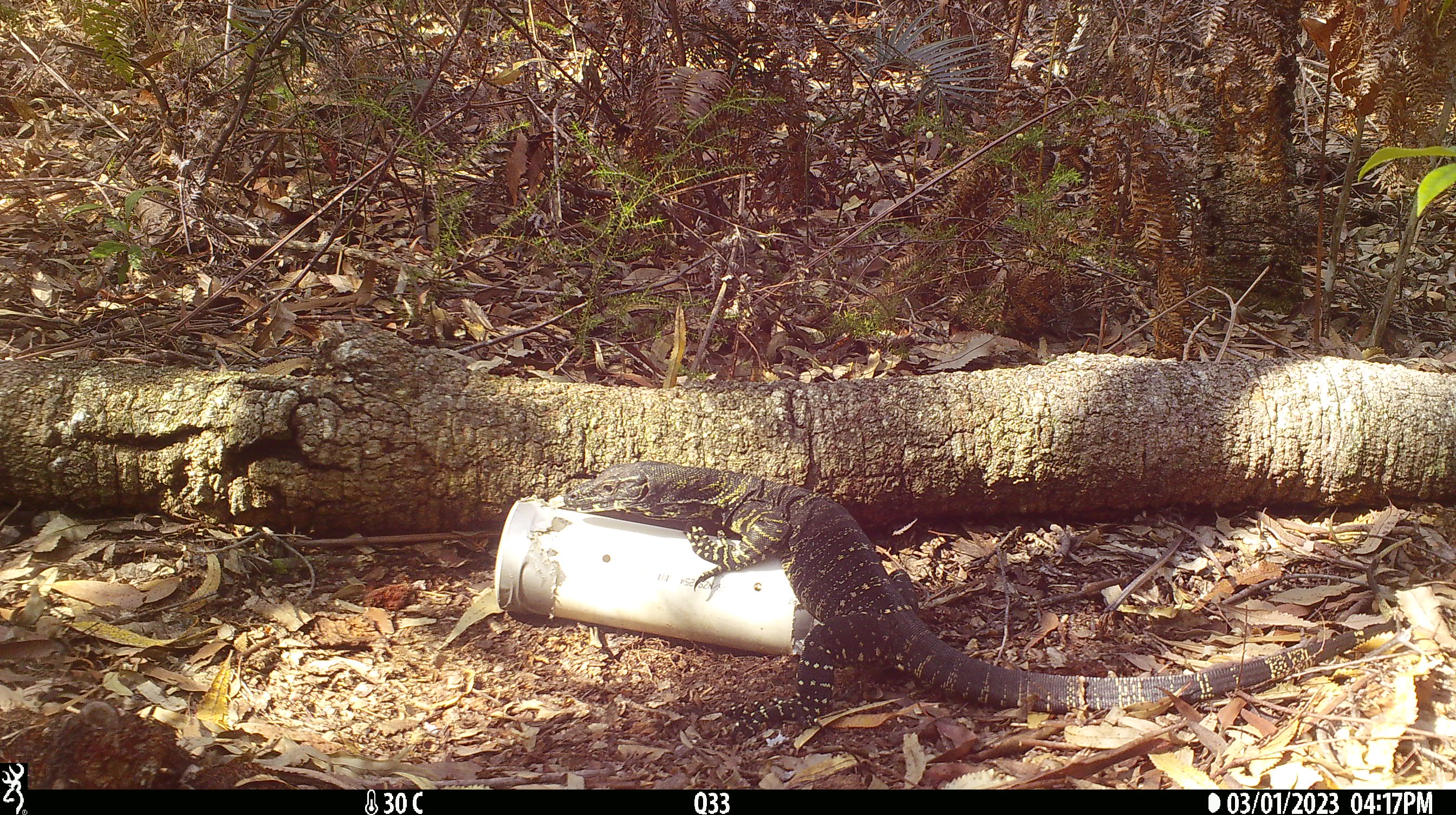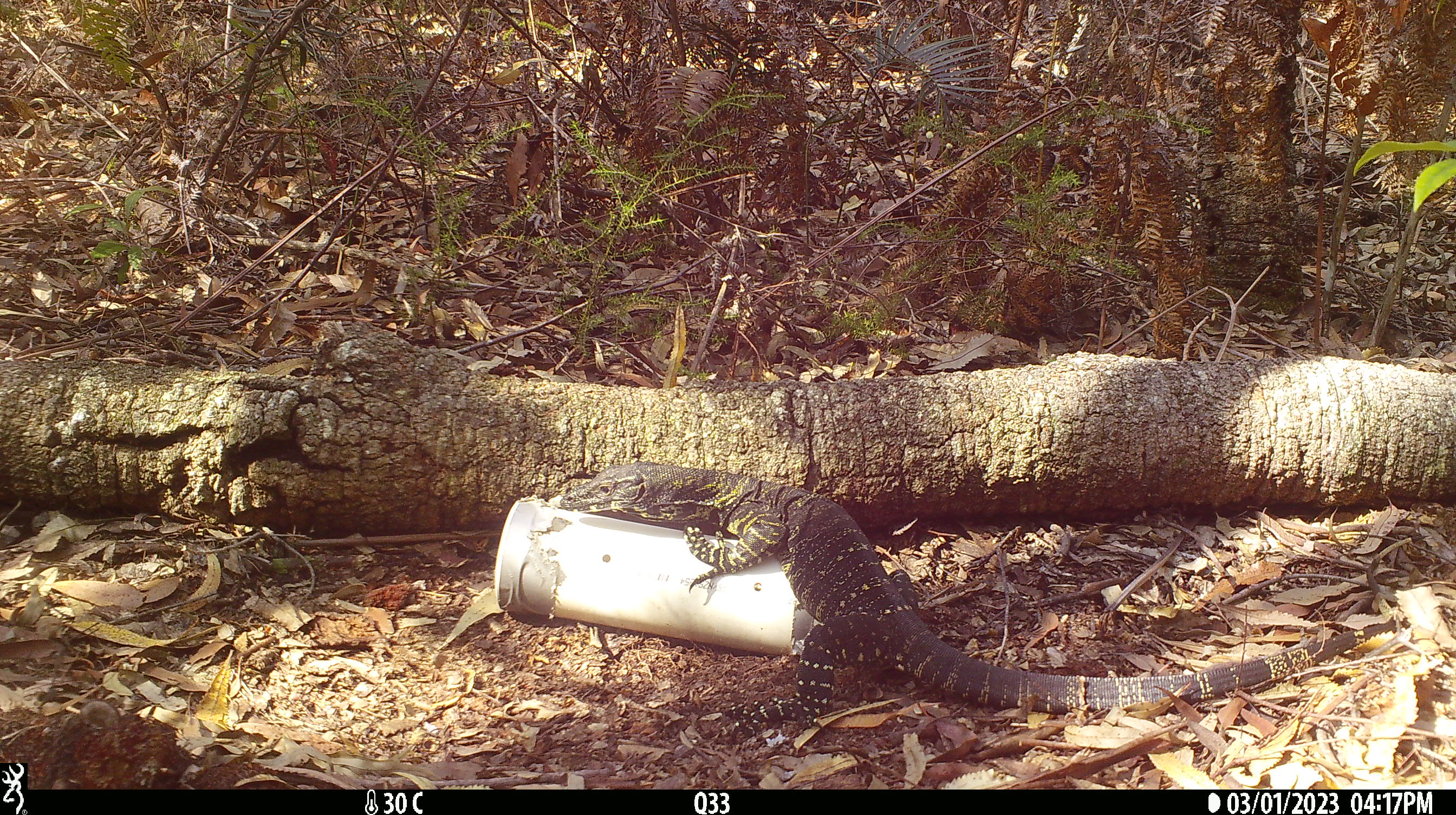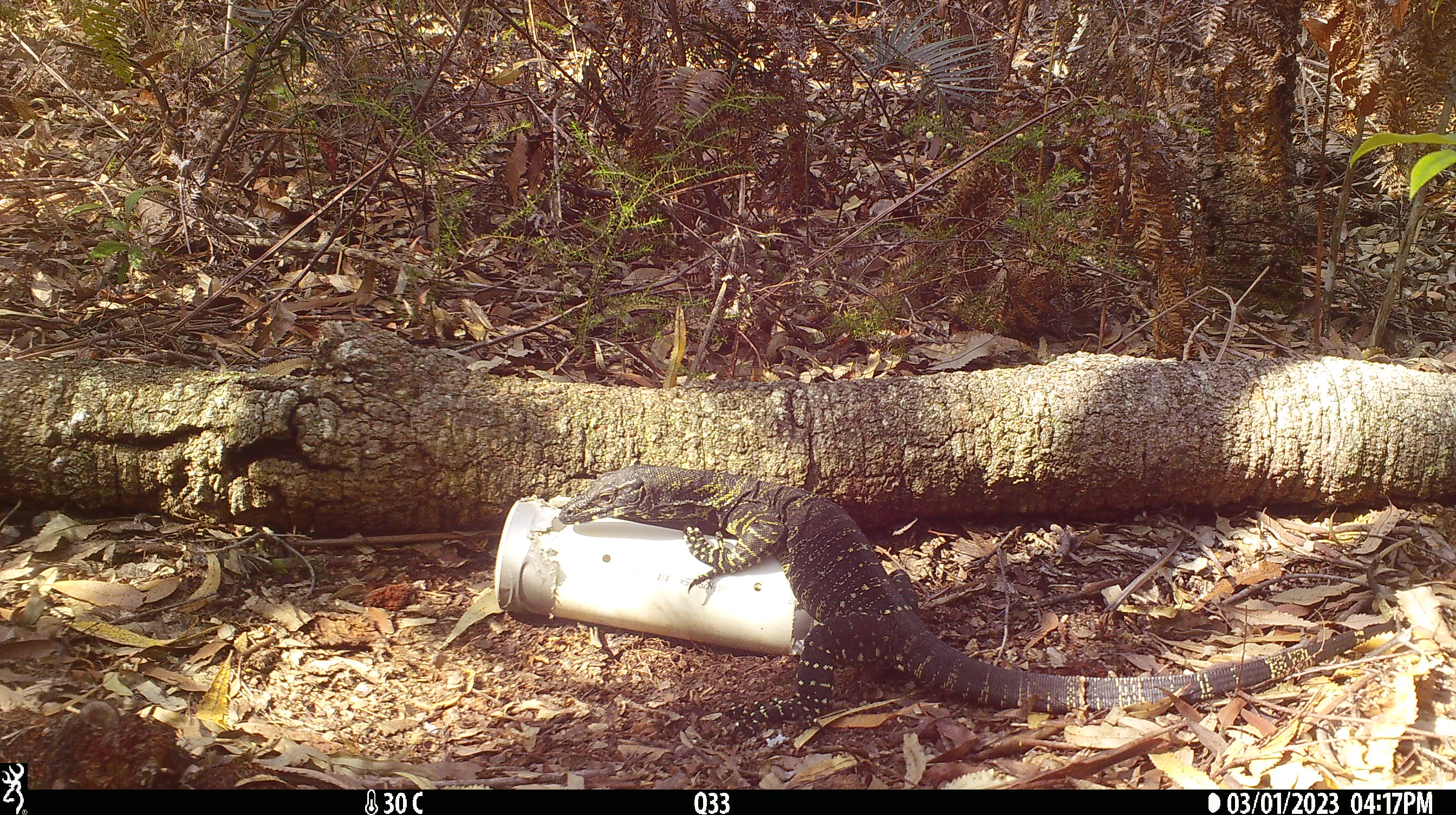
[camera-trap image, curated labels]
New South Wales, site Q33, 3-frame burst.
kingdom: Animalia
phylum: Chordata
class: Reptilia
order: Squamata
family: Varanidae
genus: Varanus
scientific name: Varanus varius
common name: lace monitor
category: goanna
Goanna (lace monitor) (Varanus varius).